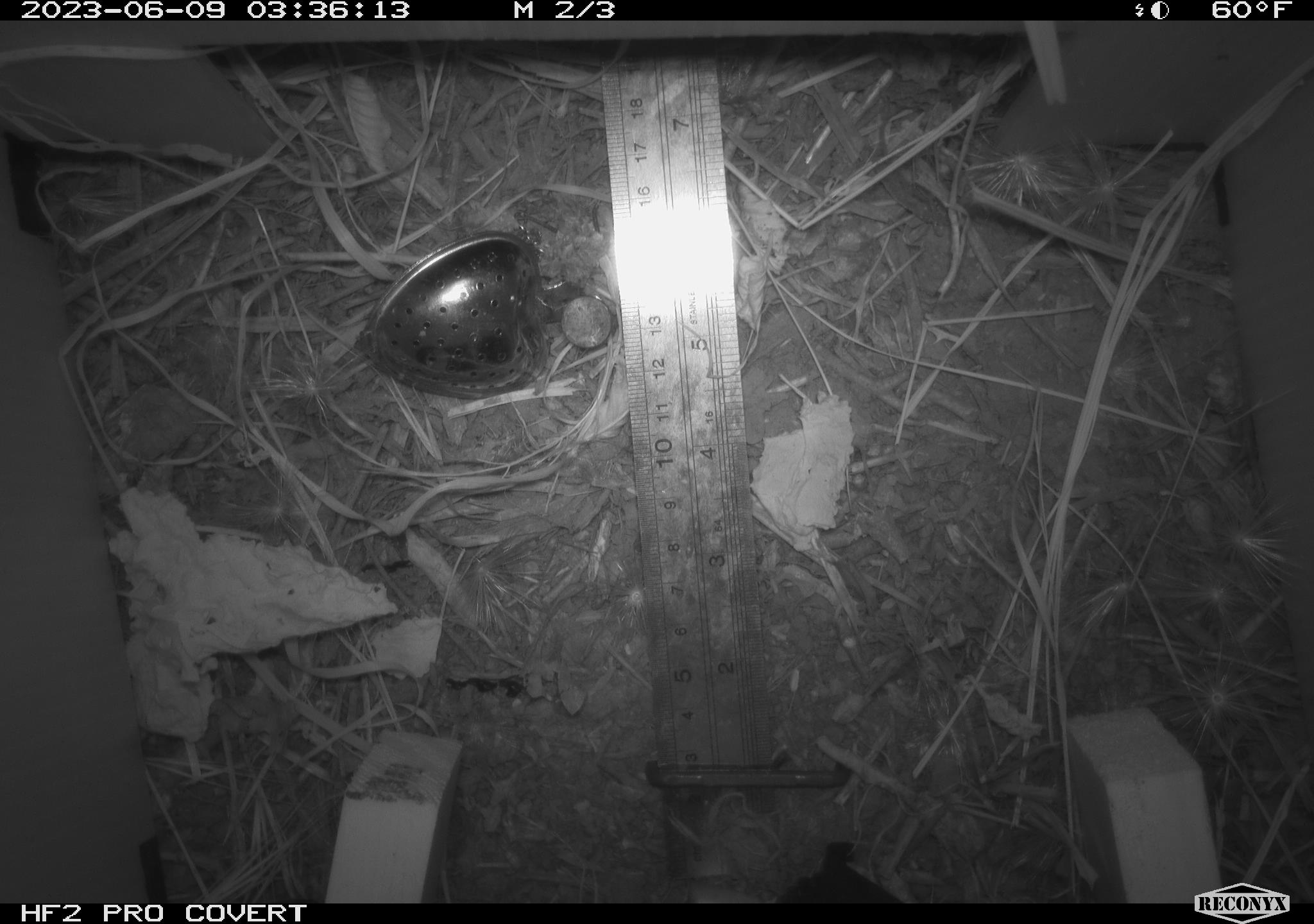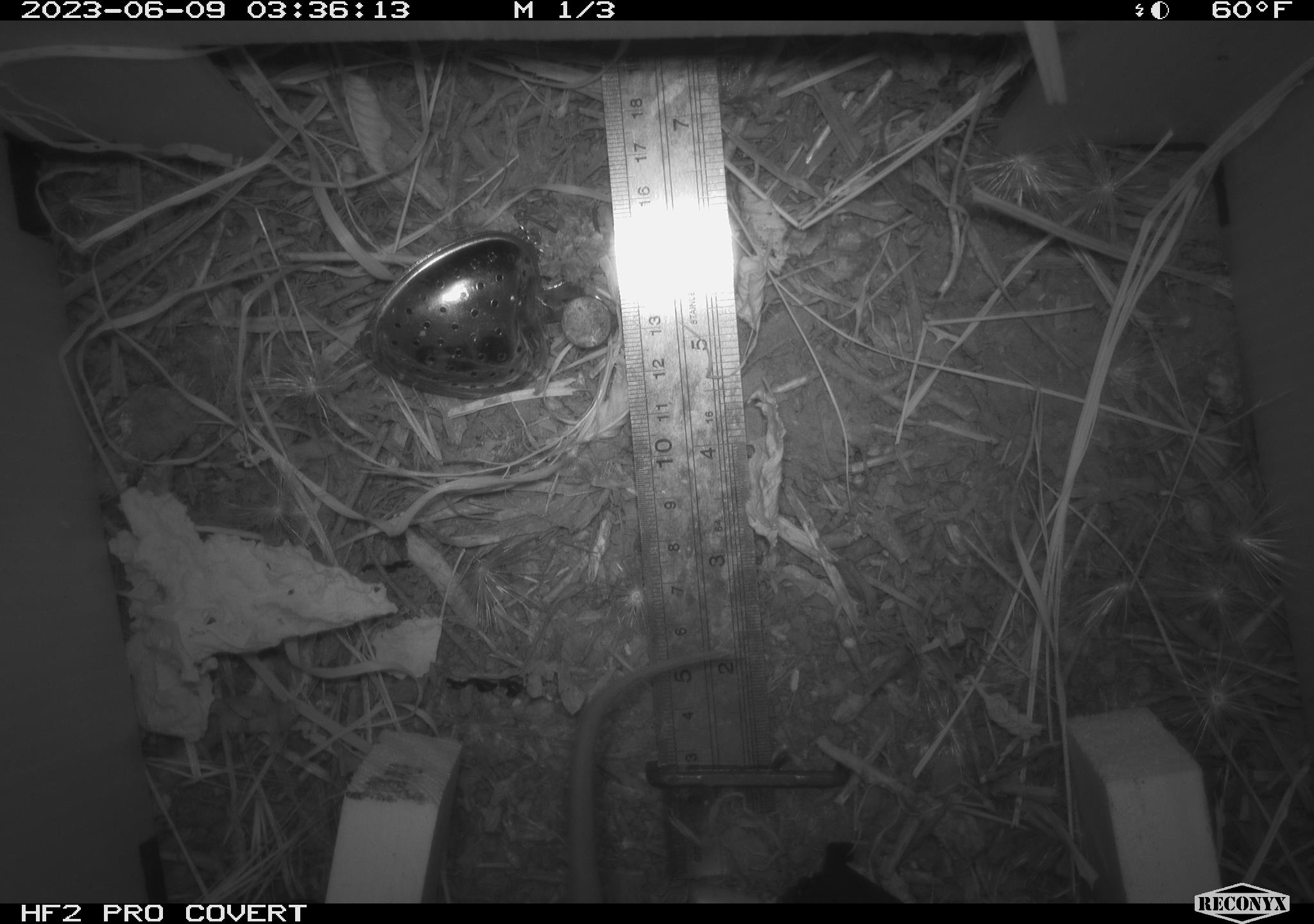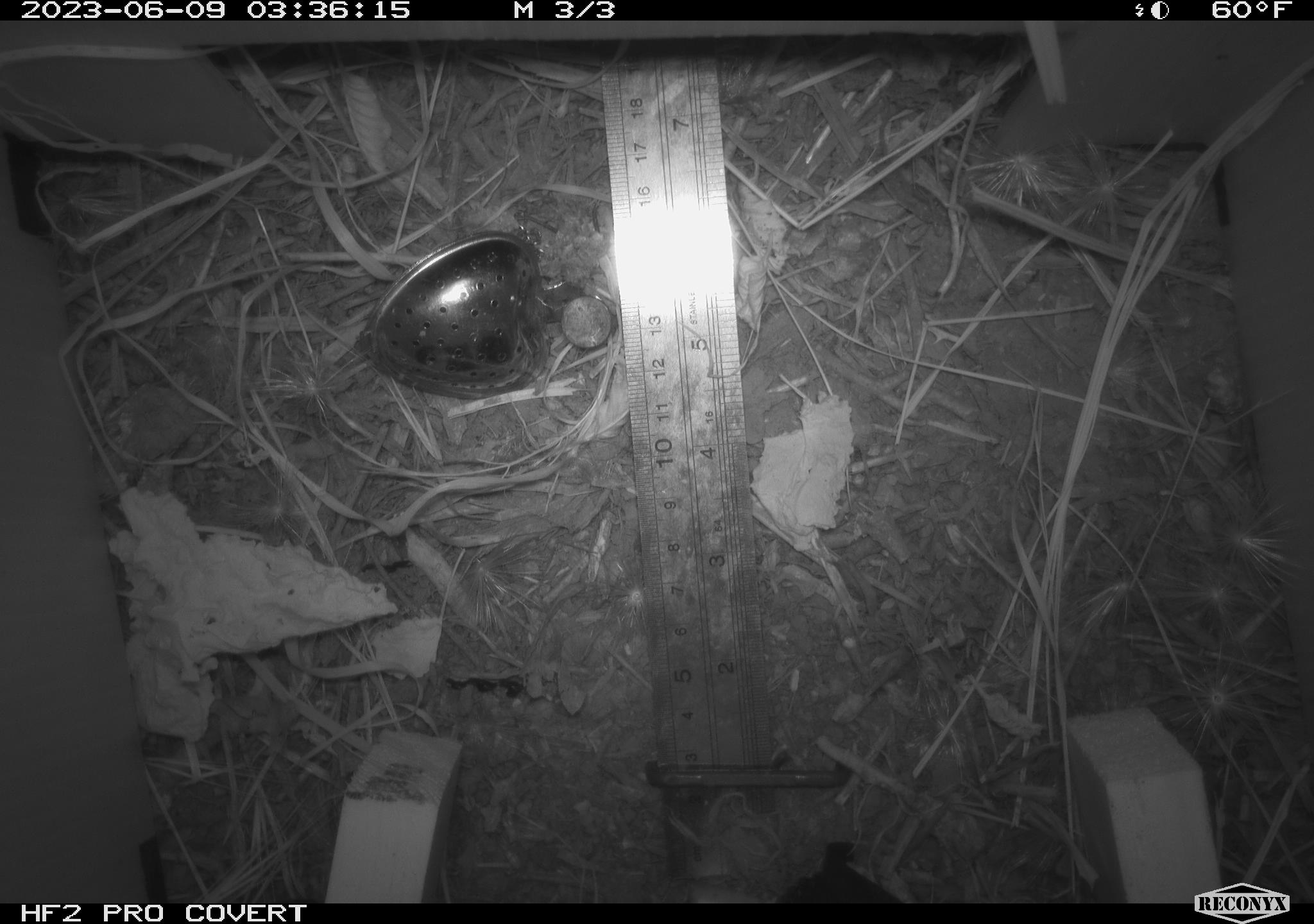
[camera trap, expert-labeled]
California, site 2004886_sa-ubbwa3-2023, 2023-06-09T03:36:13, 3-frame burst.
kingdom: Animalia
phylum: Chordata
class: Mammalia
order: Rodentia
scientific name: Rodentia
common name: mouse species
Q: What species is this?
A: Mouse species (Rodentia).